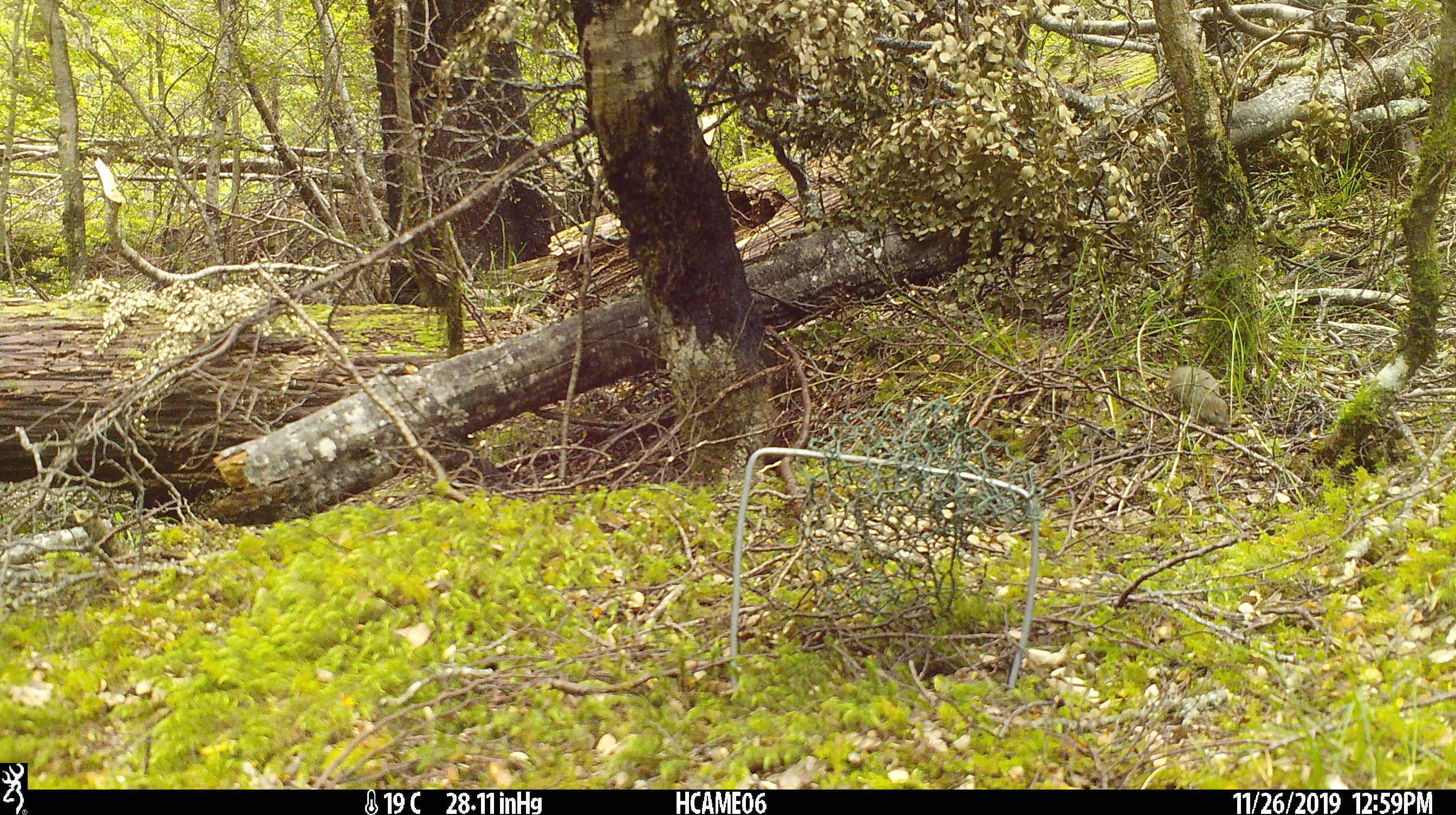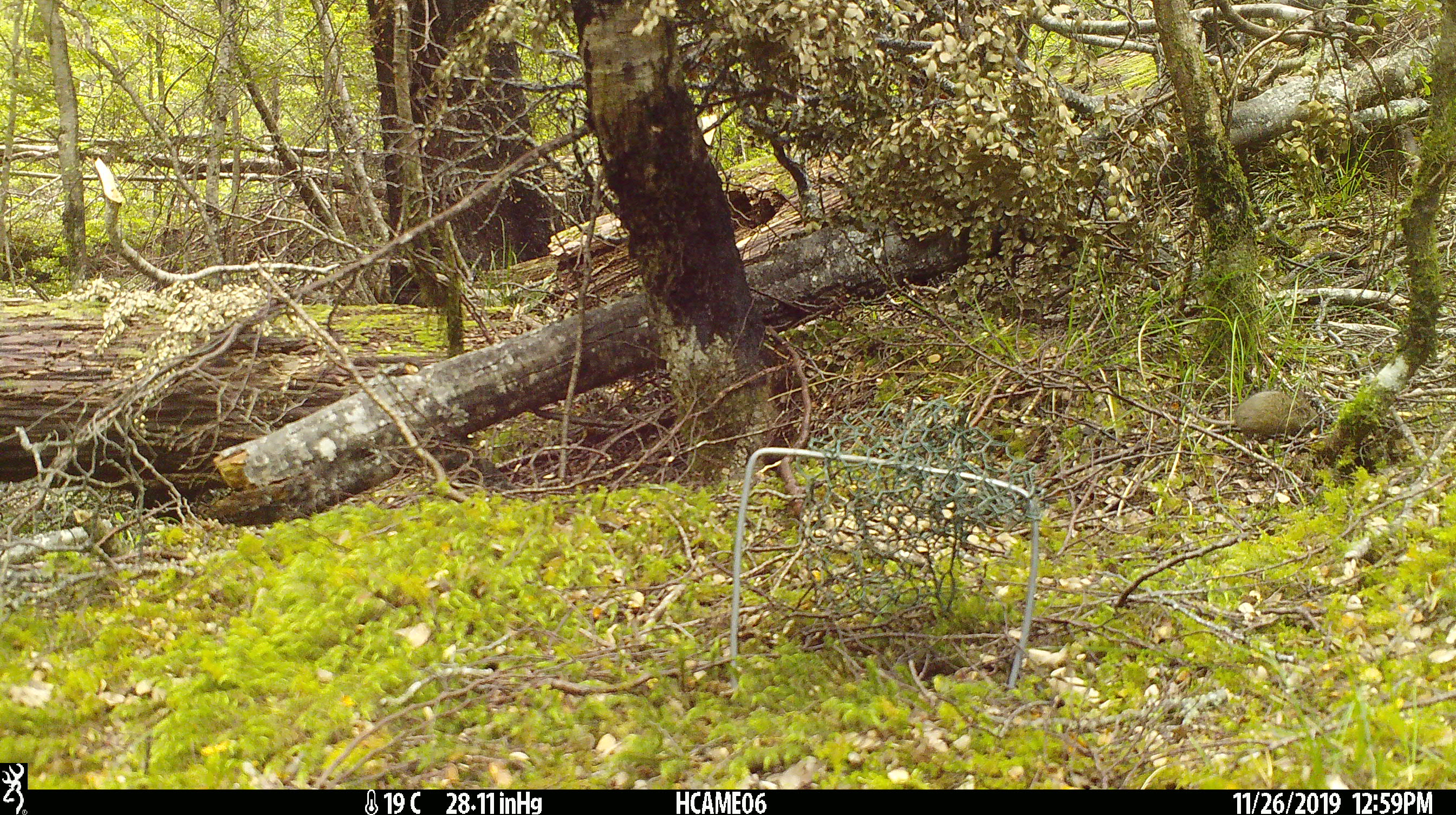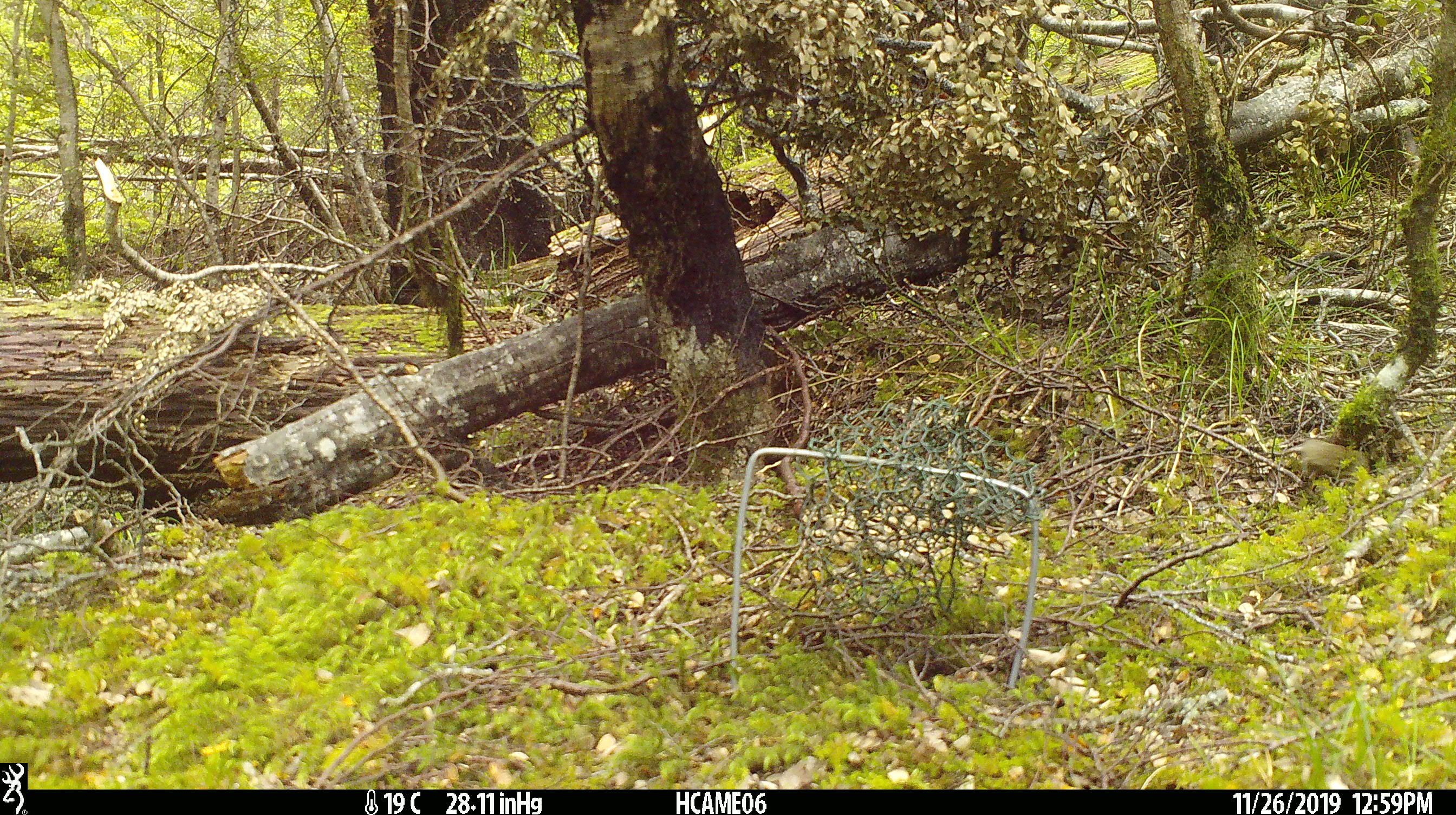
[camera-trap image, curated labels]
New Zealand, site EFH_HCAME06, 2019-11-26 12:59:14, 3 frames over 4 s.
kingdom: Animalia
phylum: Chordata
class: Mammalia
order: Rodentia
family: Muridae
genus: Mus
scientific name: Mus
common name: mouse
Mouse (Mus).